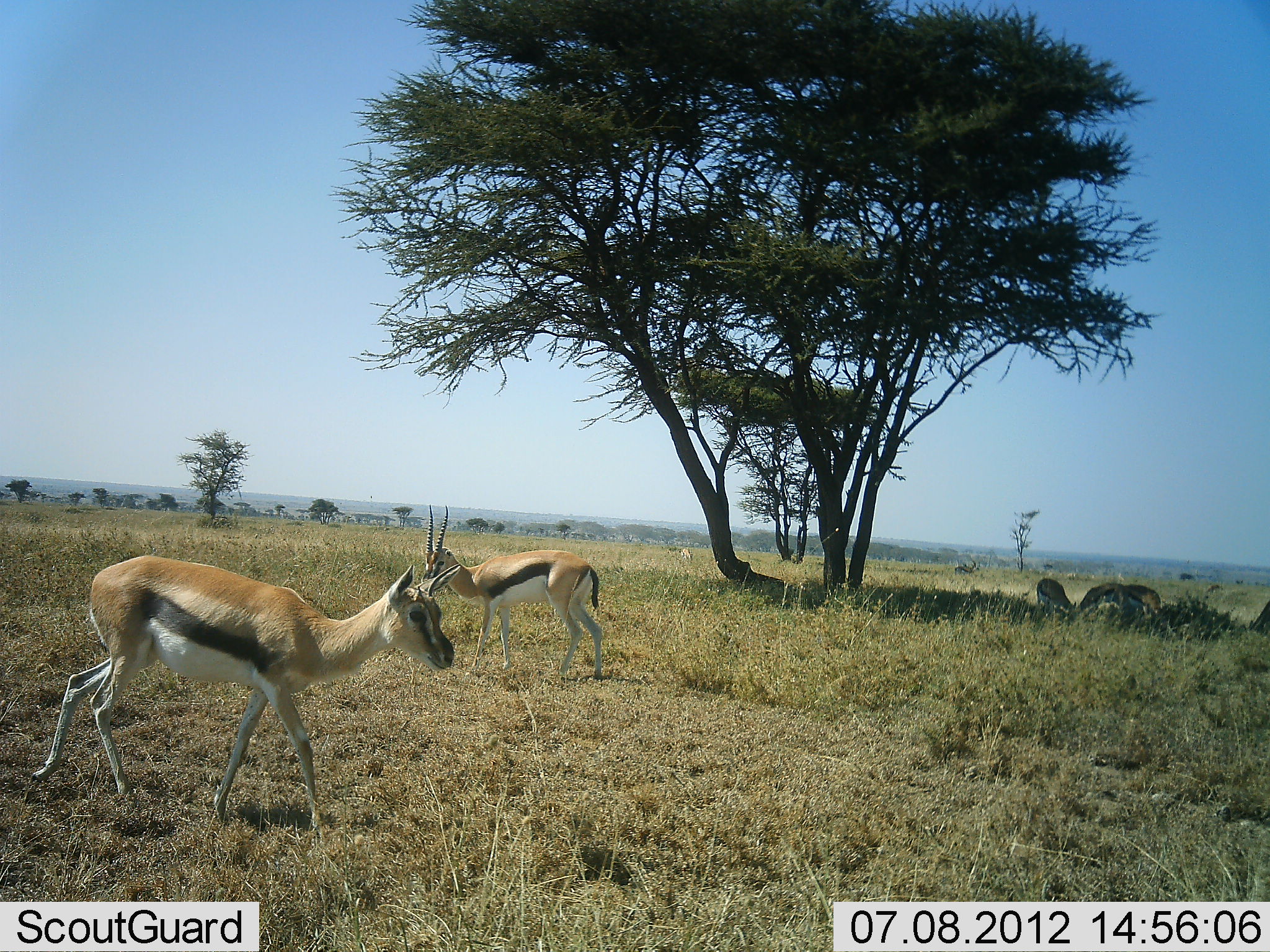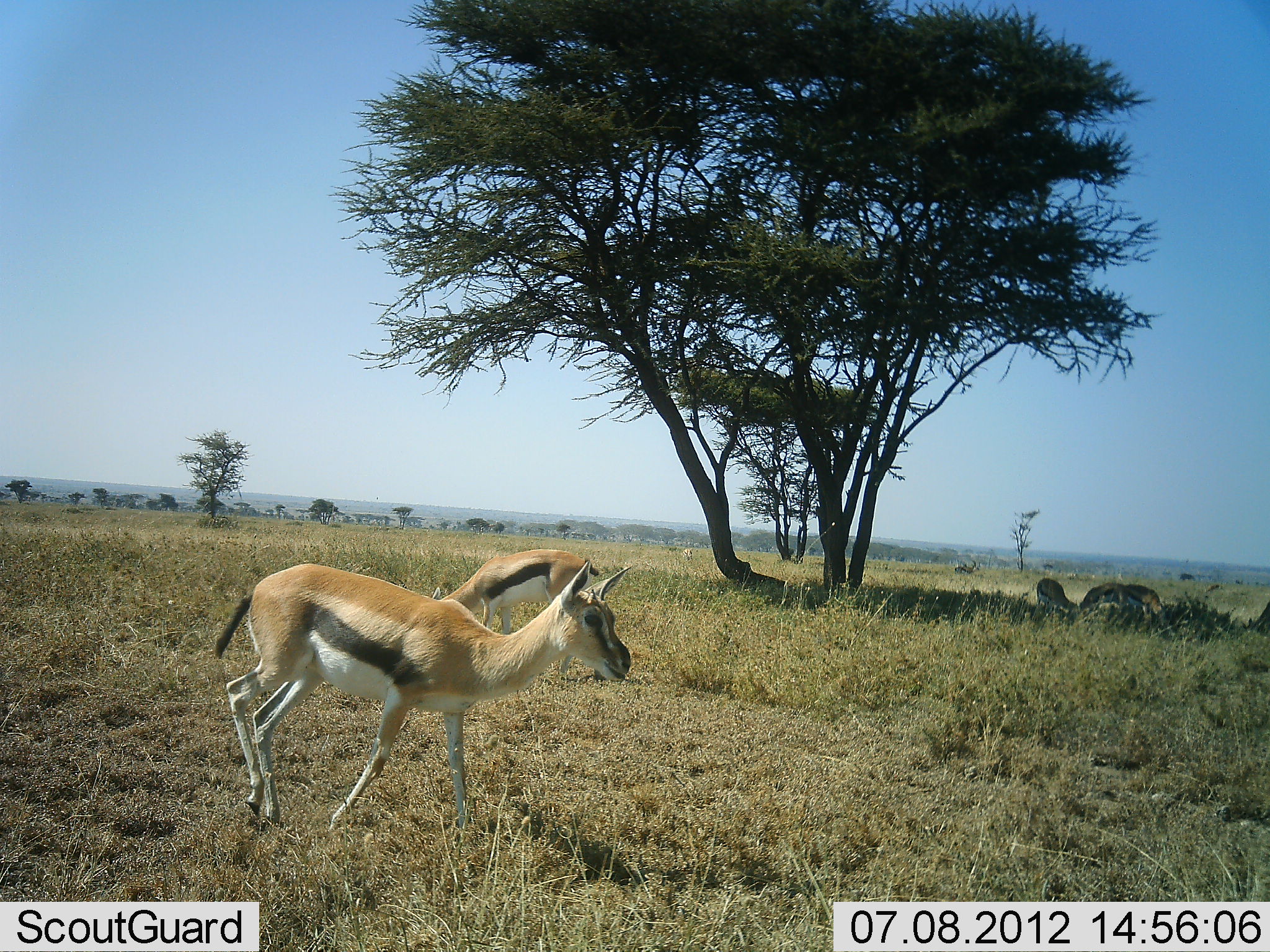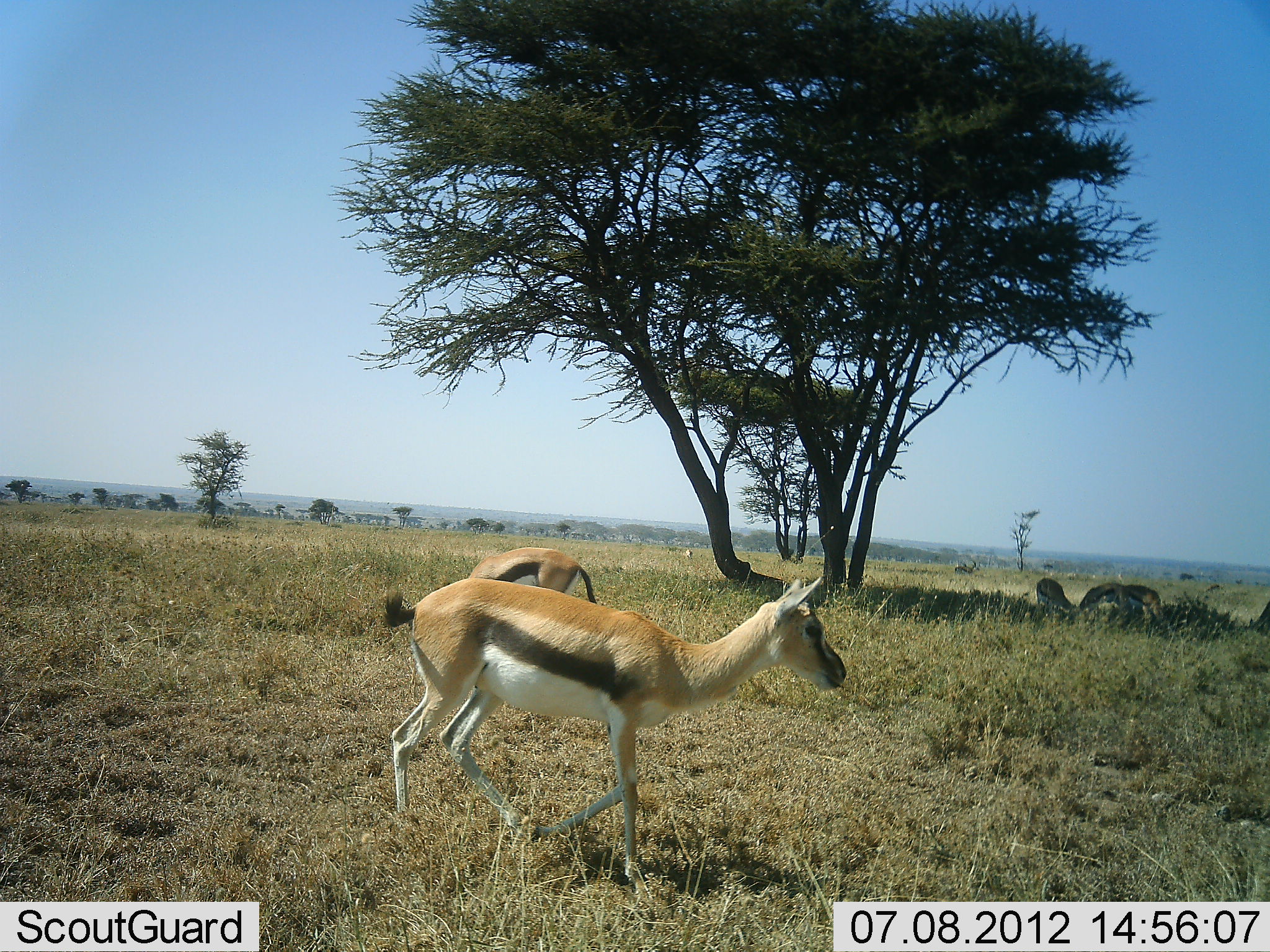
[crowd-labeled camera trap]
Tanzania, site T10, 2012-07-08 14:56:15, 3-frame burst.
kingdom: Animalia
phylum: Chordata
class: Mammalia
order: Artiodactyla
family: Bovidae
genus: Eudorcas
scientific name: Eudorcas thomsonii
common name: thomson's gazelle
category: gazellethomsons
Gazellethomsons (thomson's gazelle) (Eudorcas thomsonii), count 5. Behavior (volunteer vote fractions): standing 30%, resting 0%, moving 80%, interacting 0%. Young present (vote fraction): 0%. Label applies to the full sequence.